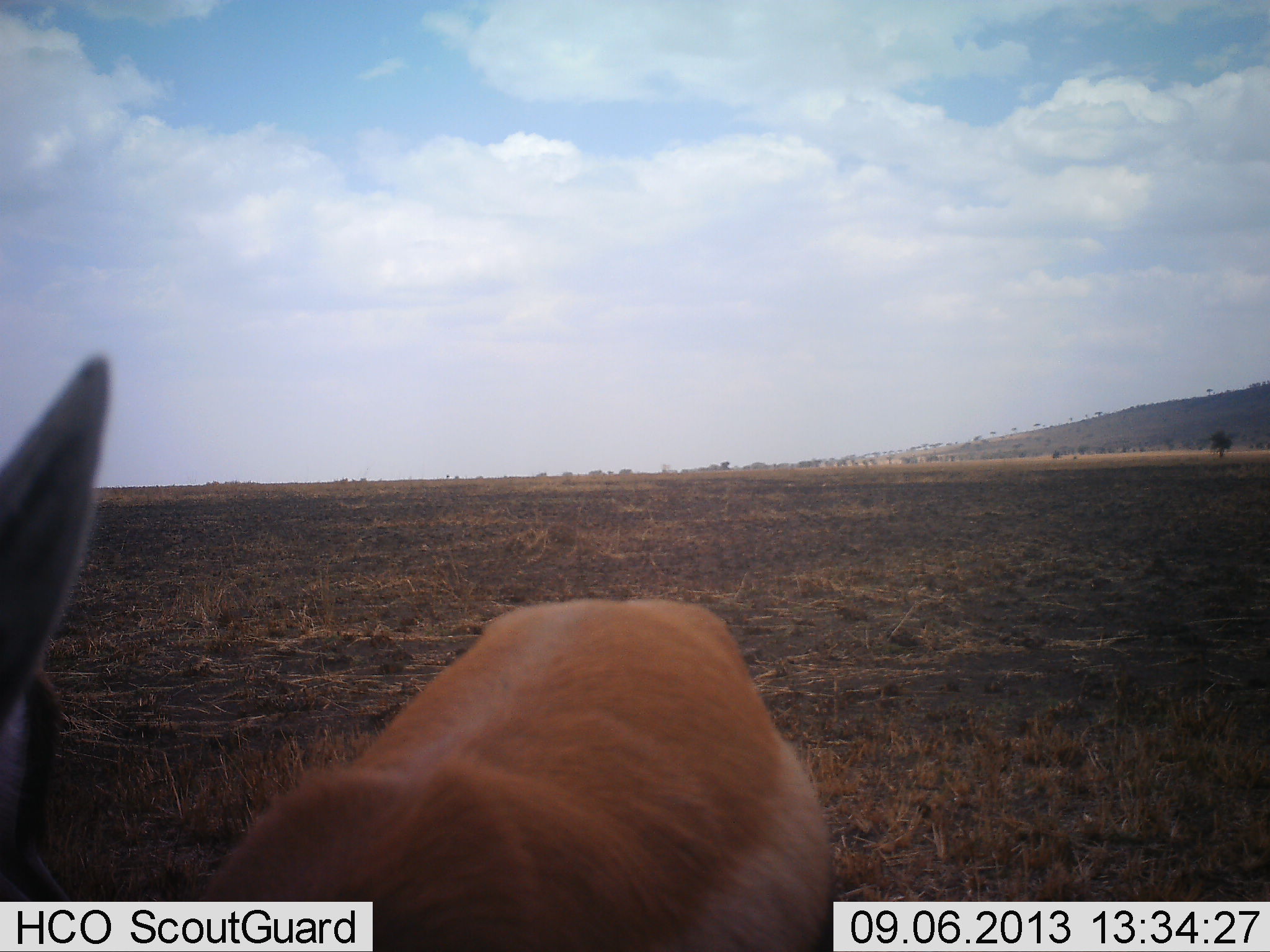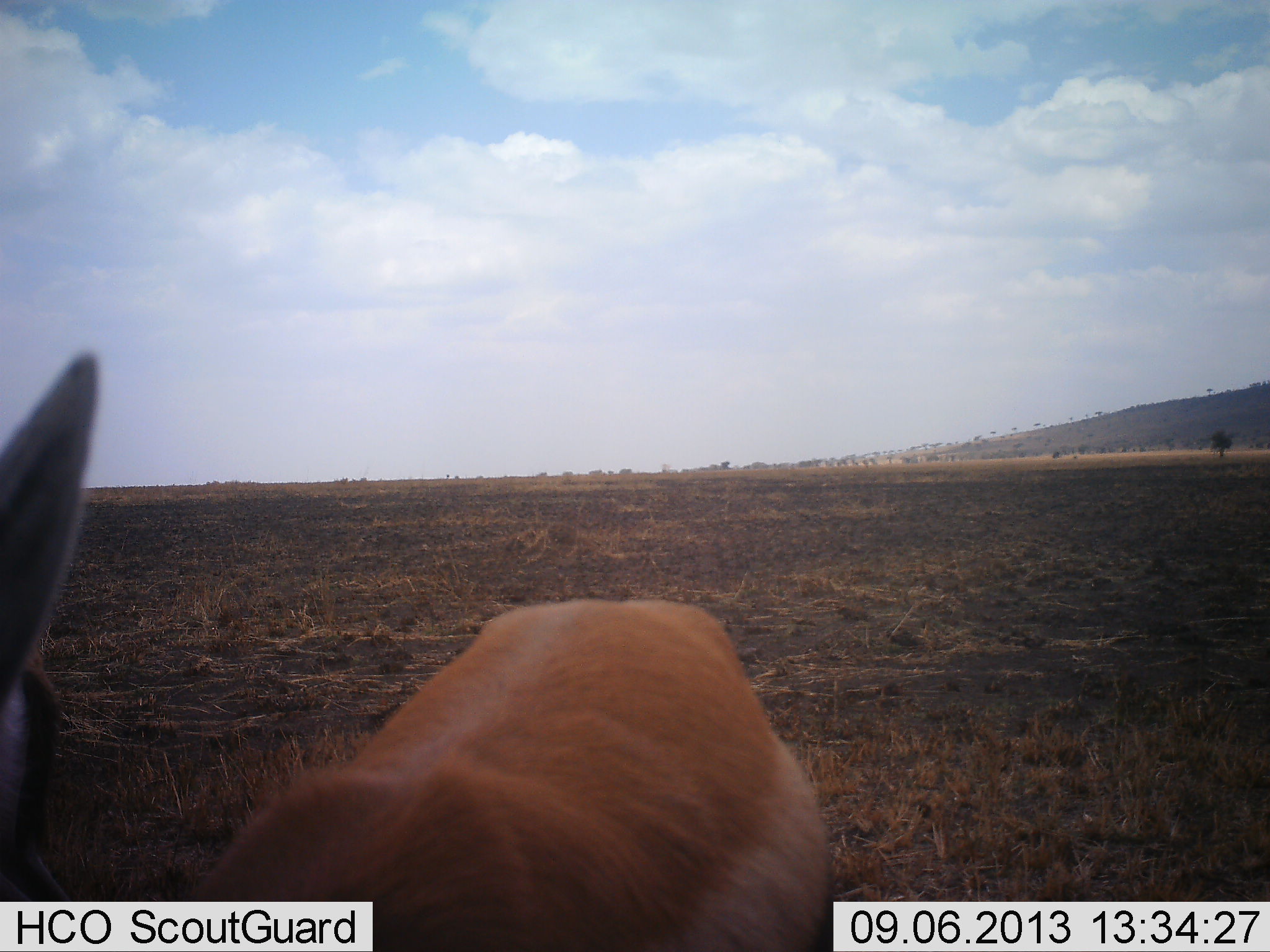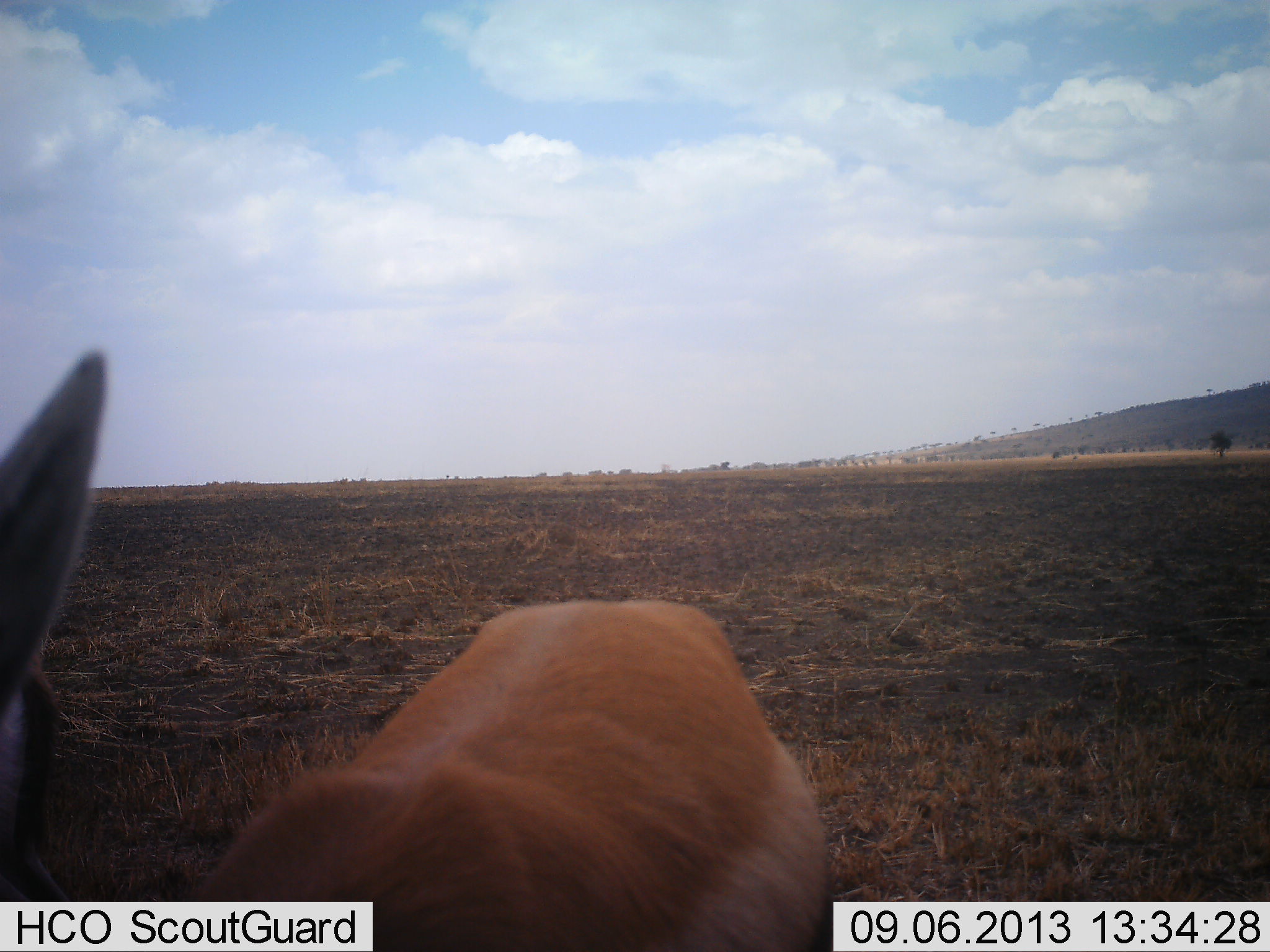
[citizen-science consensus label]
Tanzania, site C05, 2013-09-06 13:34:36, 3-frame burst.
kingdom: Animalia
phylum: Chordata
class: Mammalia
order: Artiodactyla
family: Bovidae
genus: Eudorcas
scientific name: Eudorcas thomsonii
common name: thomson's gazelle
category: gazellethomsons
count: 1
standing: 100%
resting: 0%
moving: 0%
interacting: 0%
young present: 0%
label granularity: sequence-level